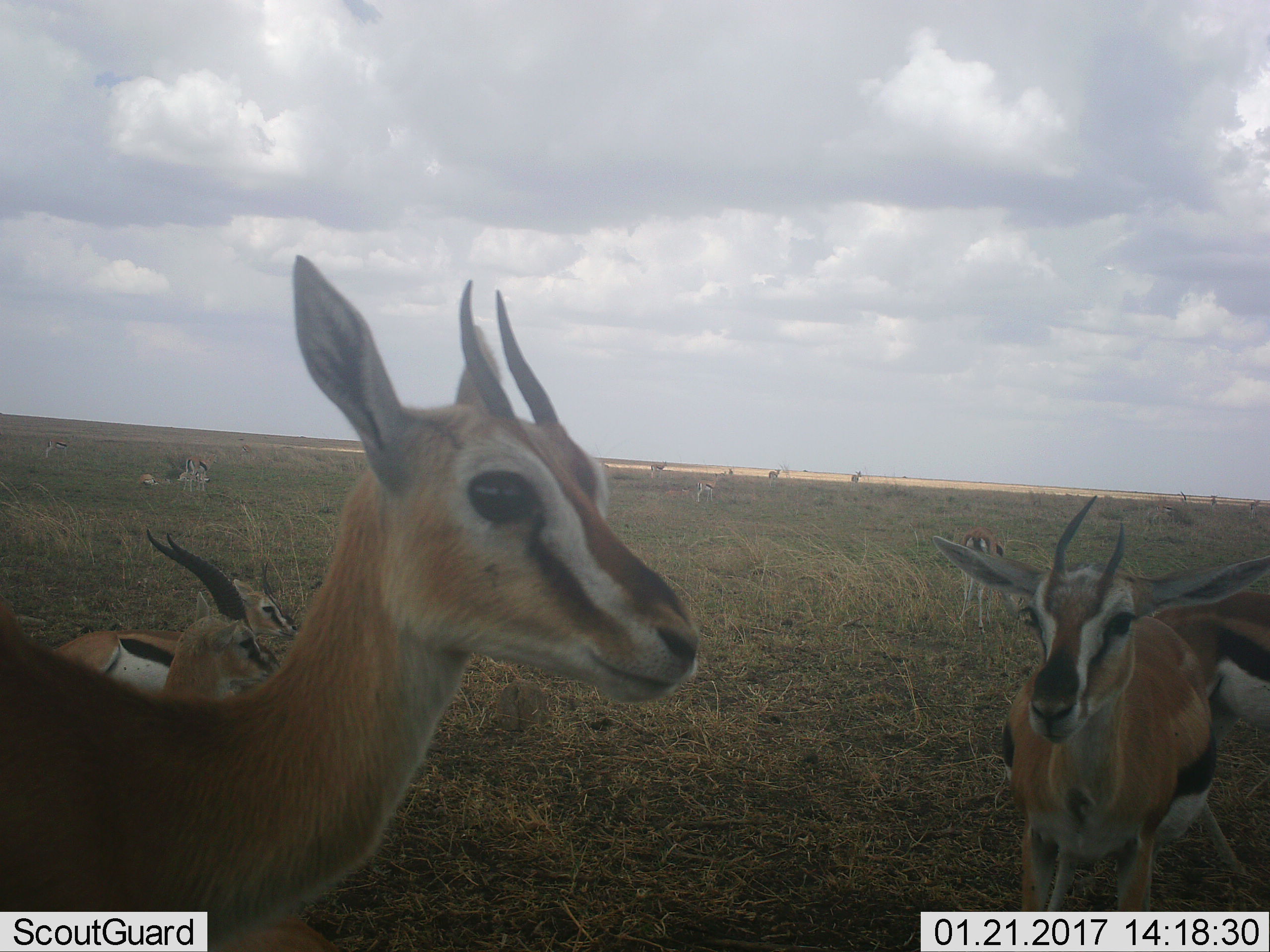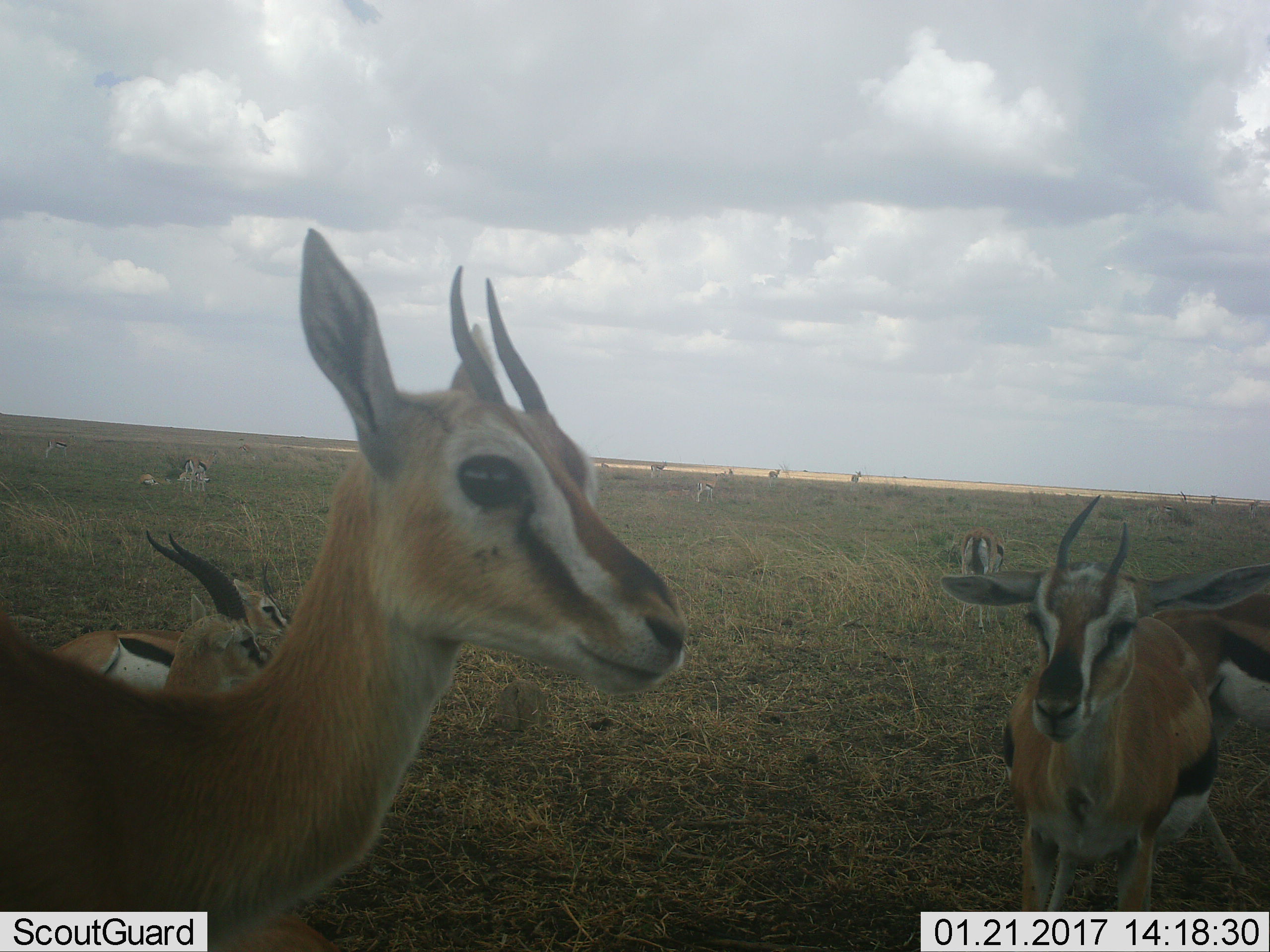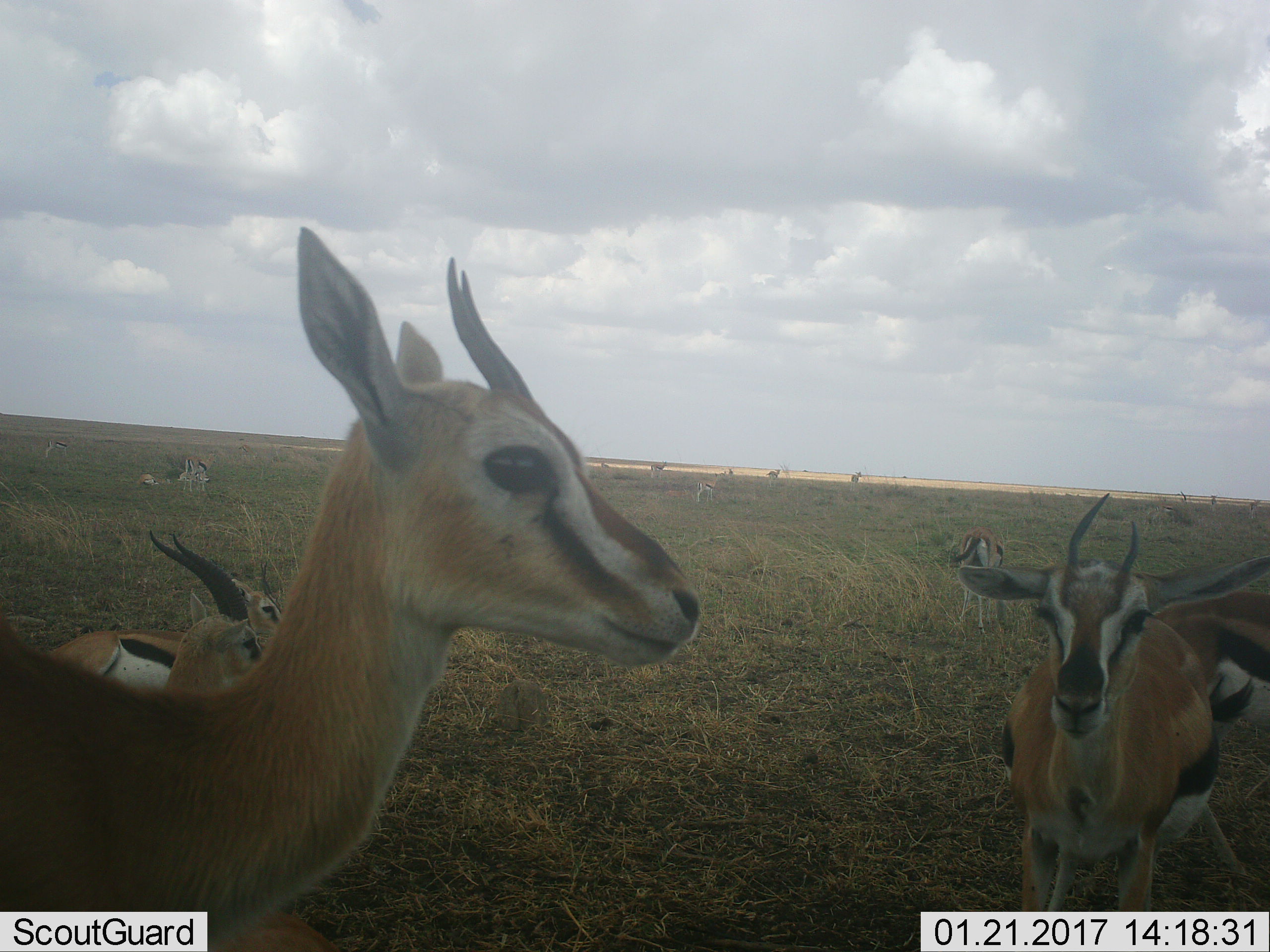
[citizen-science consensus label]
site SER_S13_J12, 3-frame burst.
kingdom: Animalia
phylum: Chordata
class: Mammalia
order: Artiodactyla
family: Bovidae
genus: Eudorcas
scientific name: Eudorcas thomsonii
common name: thomson's gazelle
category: gazellethomsons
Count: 11-50.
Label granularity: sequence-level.